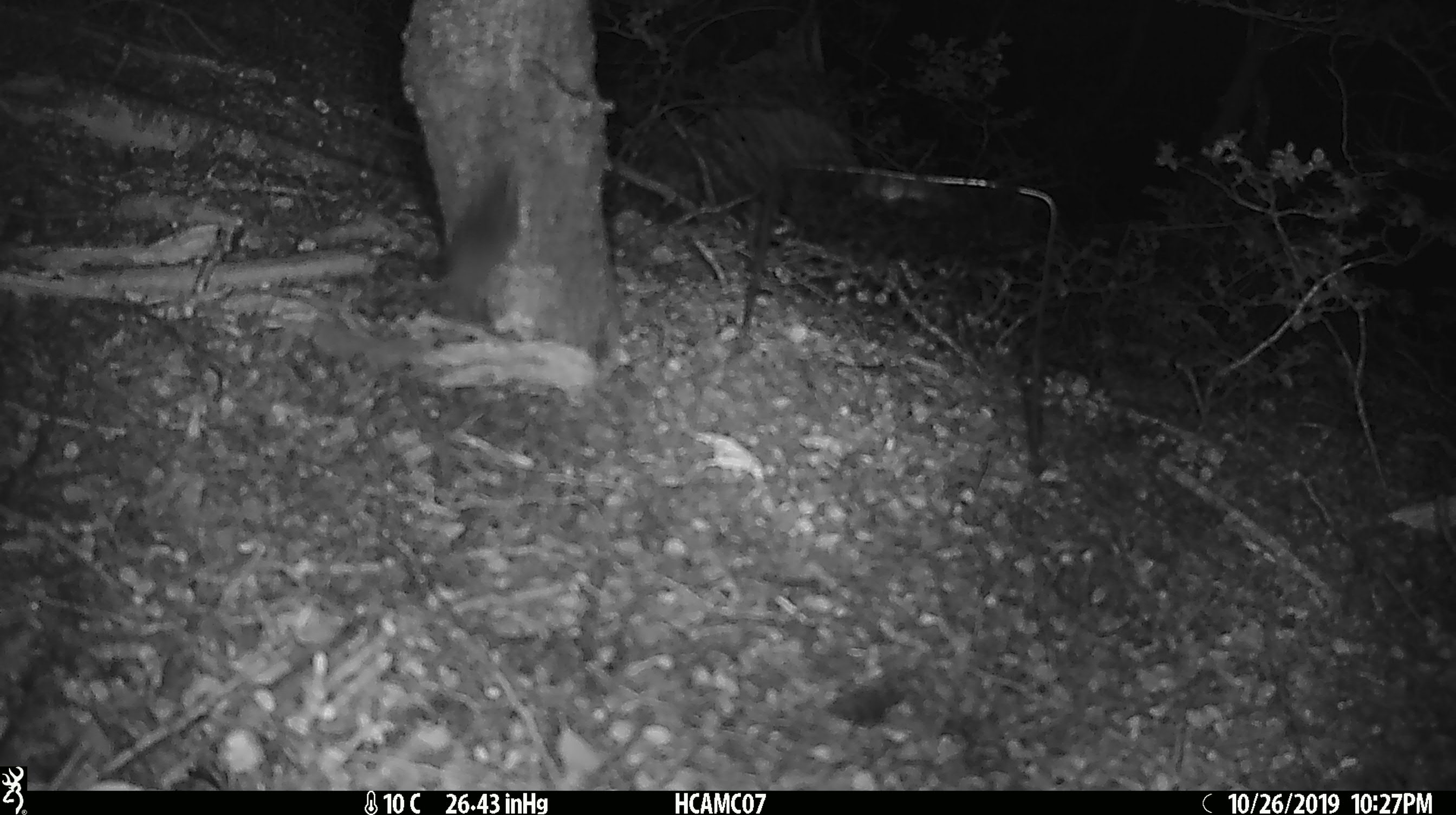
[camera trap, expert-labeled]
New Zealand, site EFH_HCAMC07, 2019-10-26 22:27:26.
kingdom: Animalia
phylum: Chordata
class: Mammalia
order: Rodentia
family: Muridae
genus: Mus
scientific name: Mus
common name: mouse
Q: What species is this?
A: Mouse (Mus).